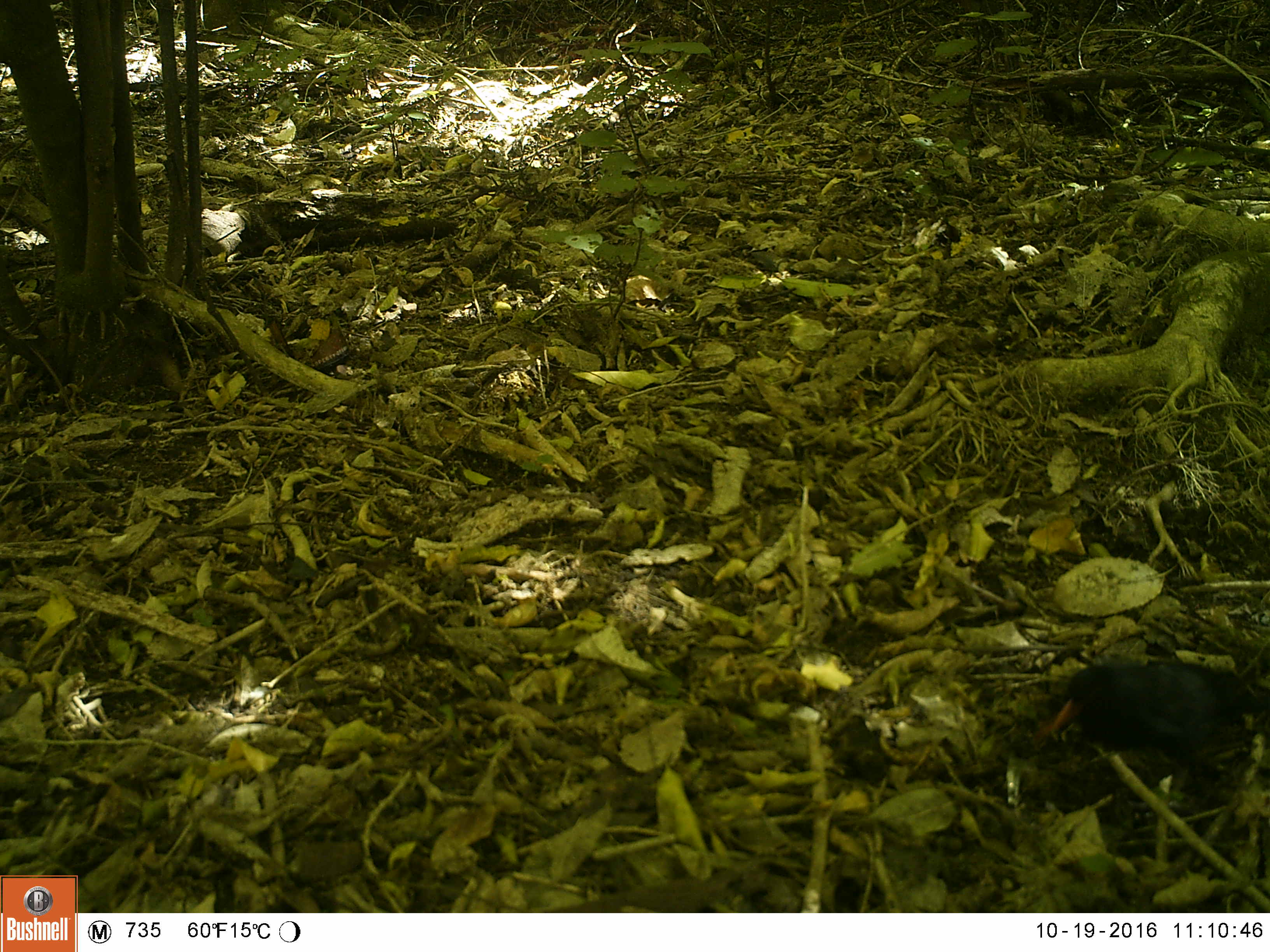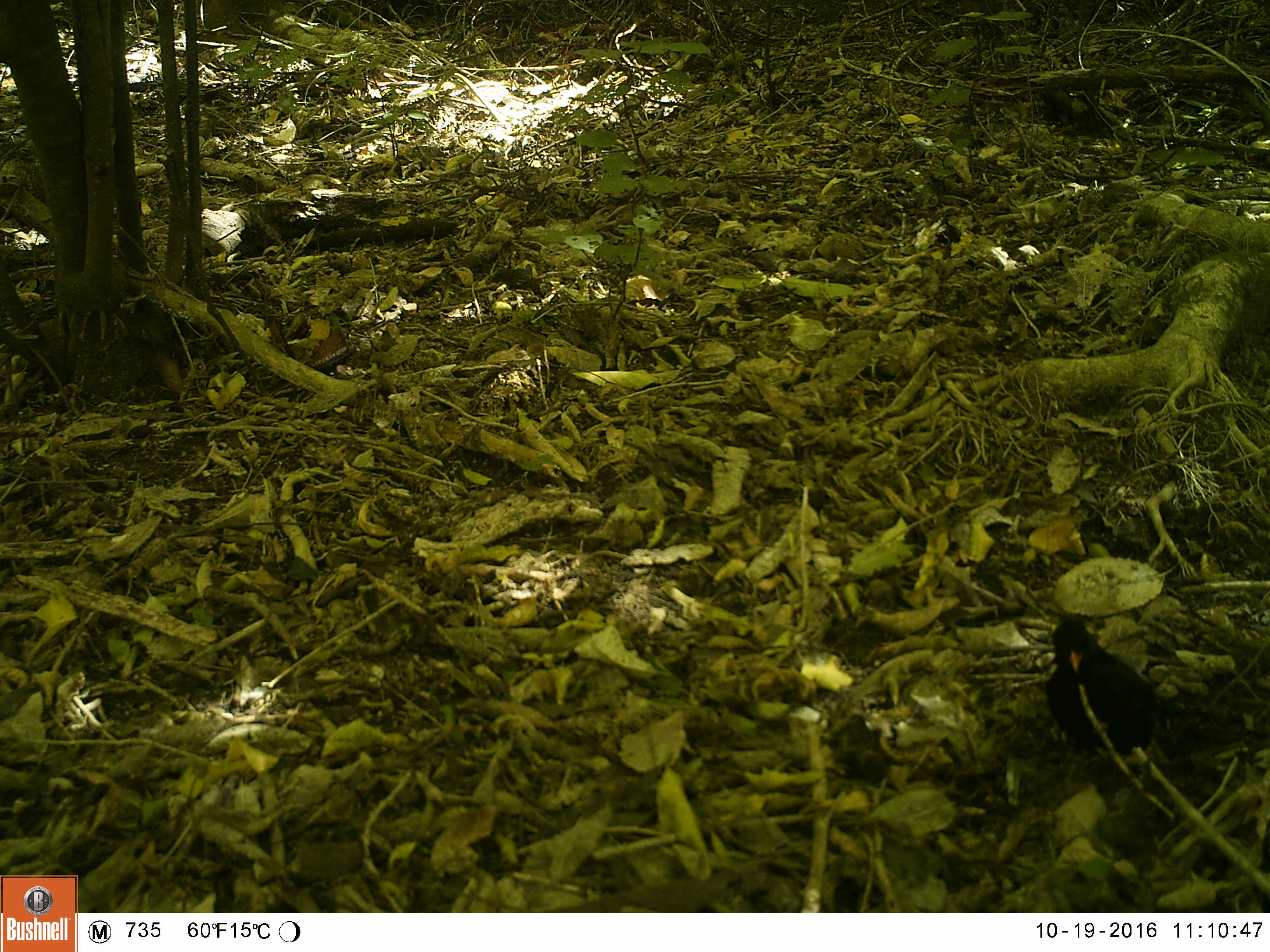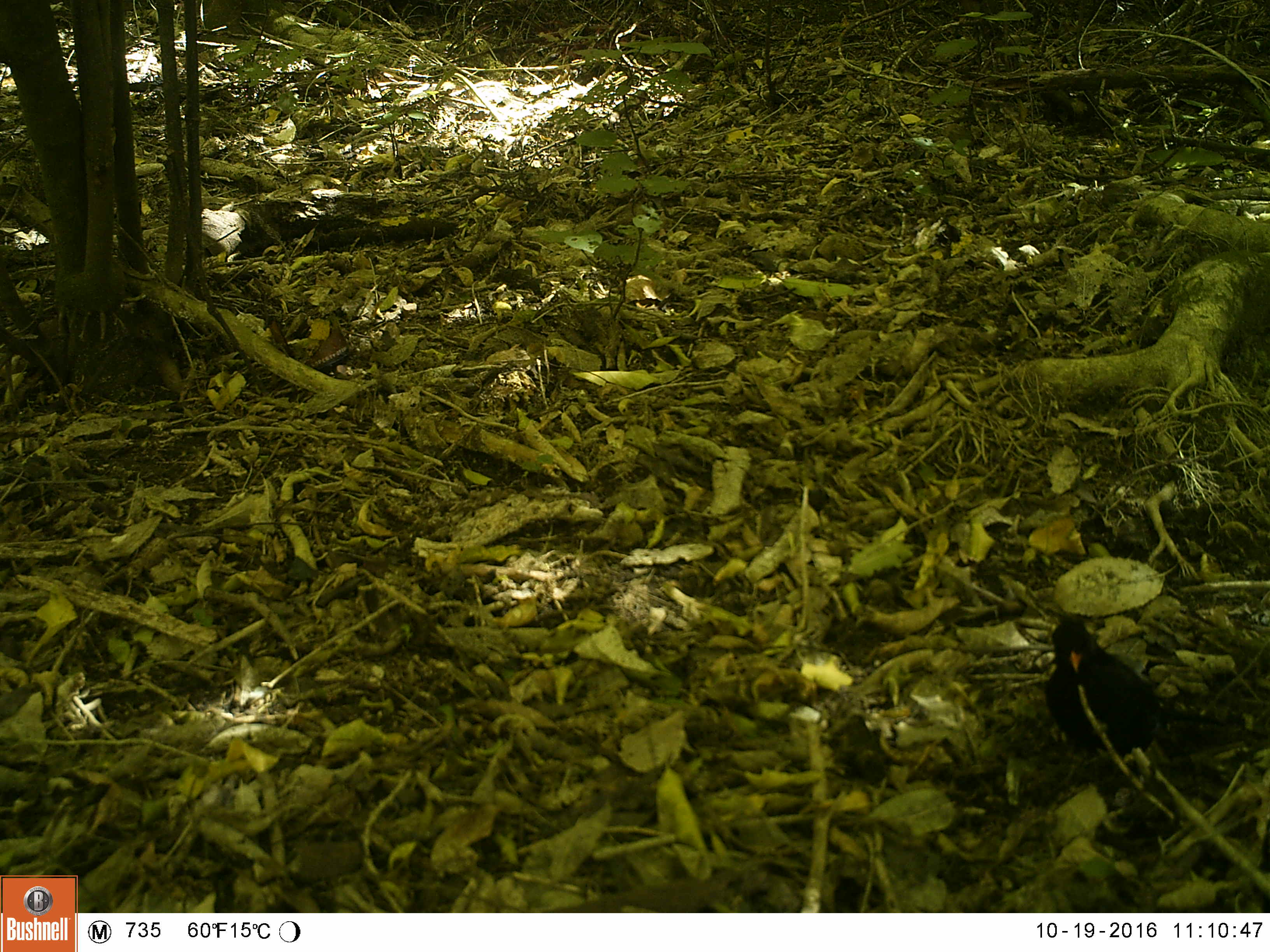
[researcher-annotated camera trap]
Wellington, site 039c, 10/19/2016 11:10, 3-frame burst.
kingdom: Animalia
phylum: Chordata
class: Aves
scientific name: Aves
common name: bird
Bird (Aves).